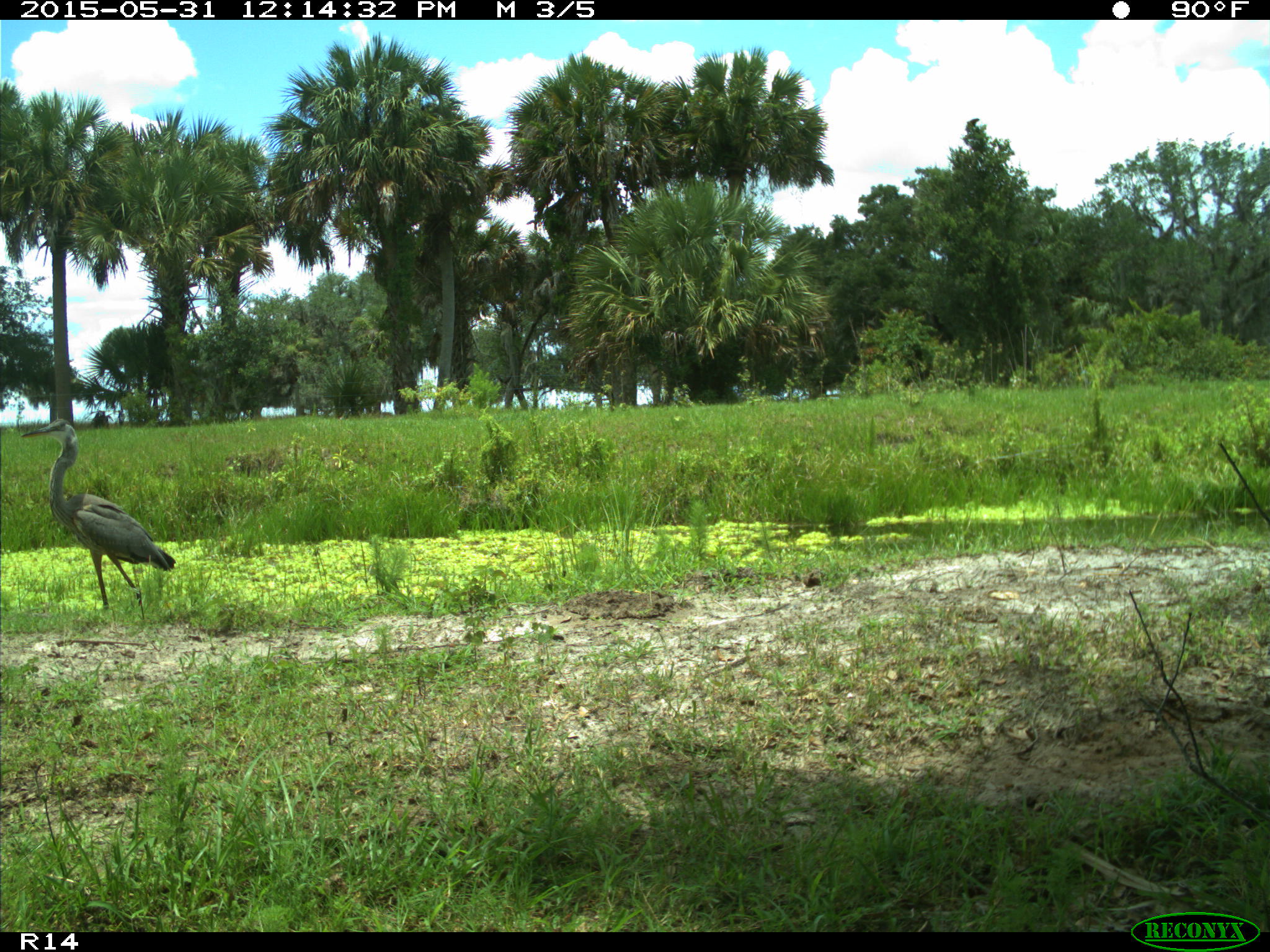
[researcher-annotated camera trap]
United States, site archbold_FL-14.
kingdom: Animalia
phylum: Chordata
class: Aves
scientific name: Aves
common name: birds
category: unidentified bird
Unidentified bird (birds) (Aves).